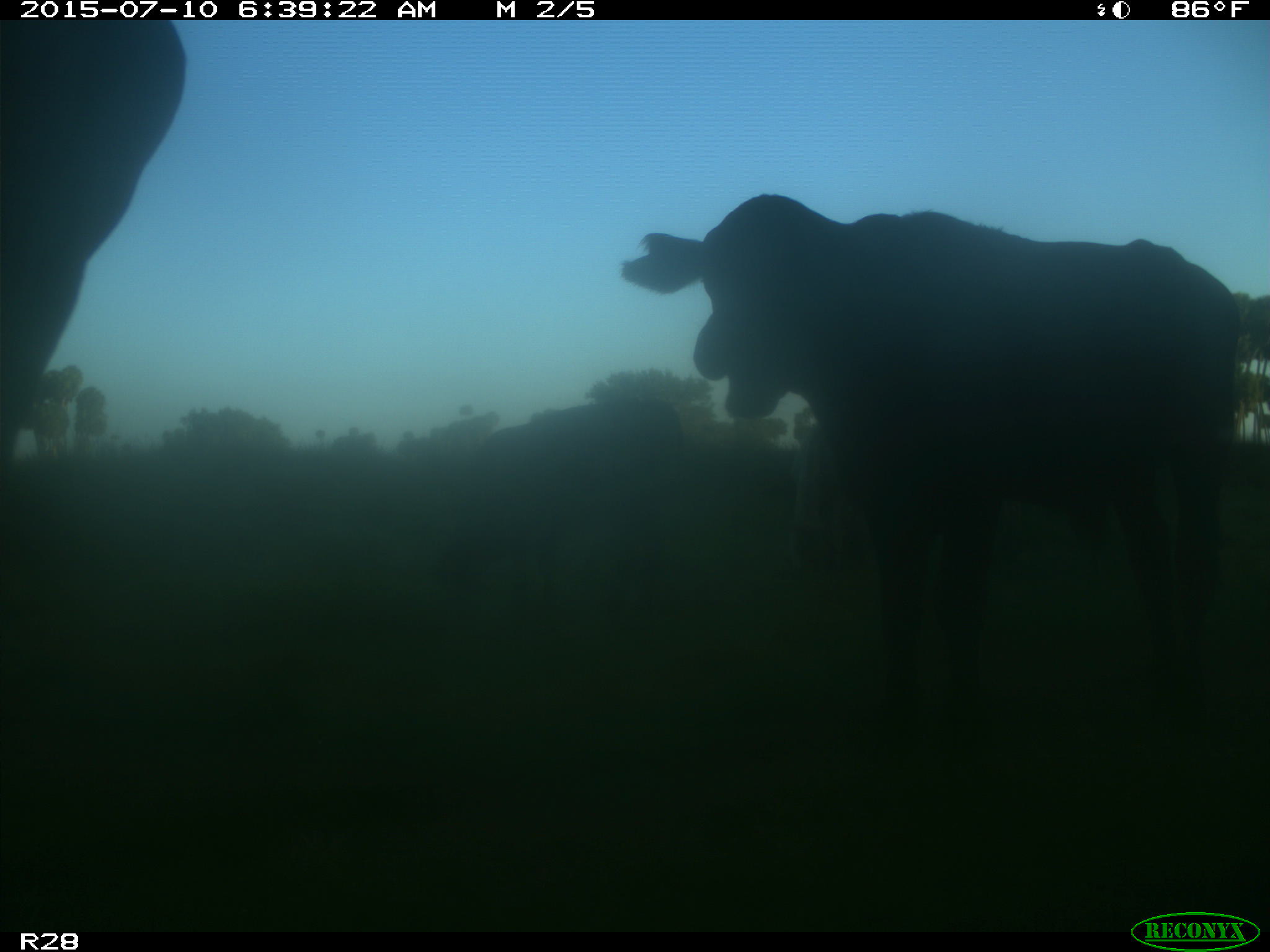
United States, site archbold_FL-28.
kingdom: Animalia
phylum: Chordata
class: Mammalia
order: Artiodactyla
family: Bovidae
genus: Bos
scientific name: Bos taurus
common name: domestic cow